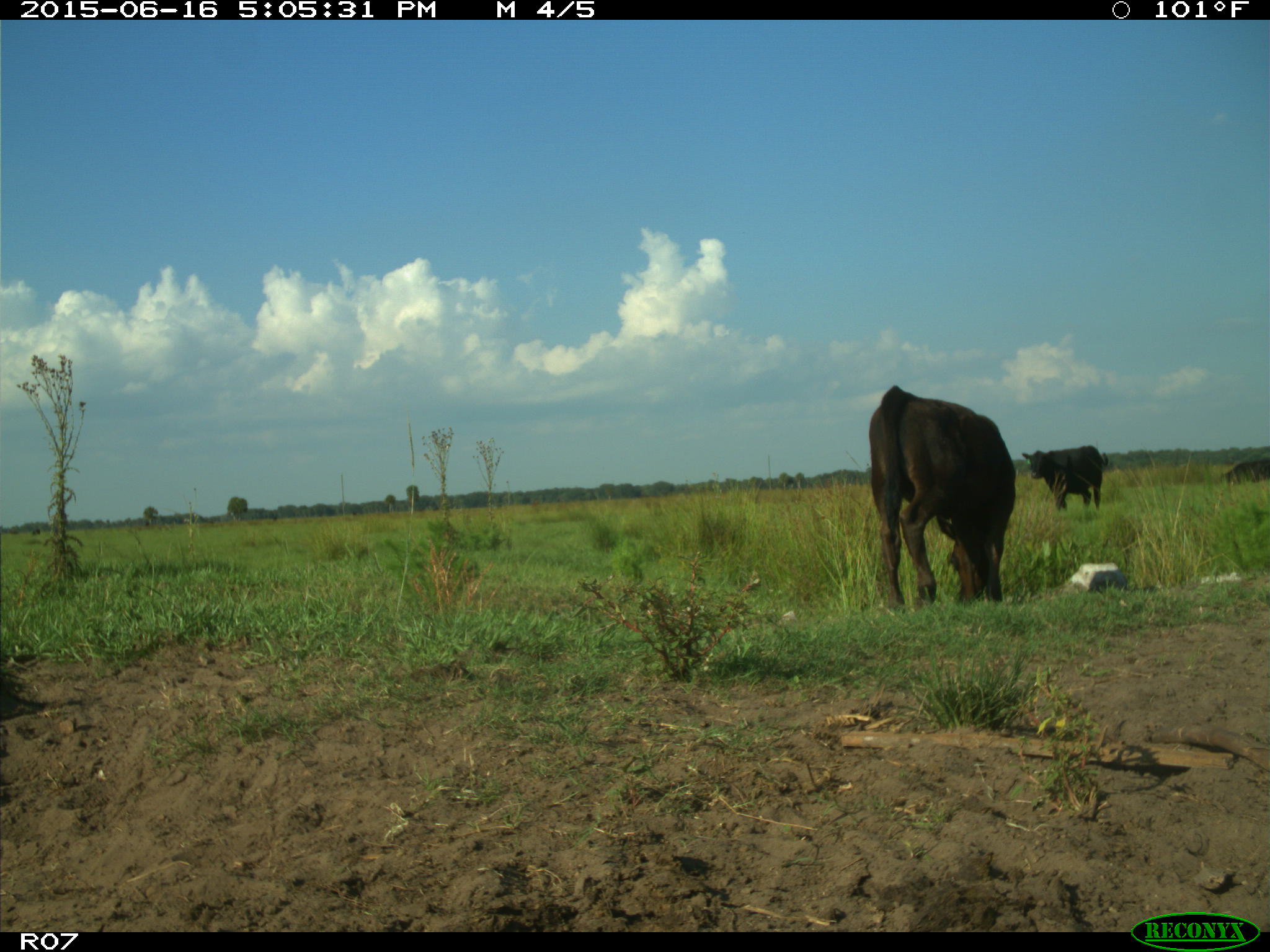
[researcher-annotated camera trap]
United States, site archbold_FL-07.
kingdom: Animalia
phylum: Chordata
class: Mammalia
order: Artiodactyla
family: Bovidae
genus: Bos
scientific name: Bos taurus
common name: domestic cow